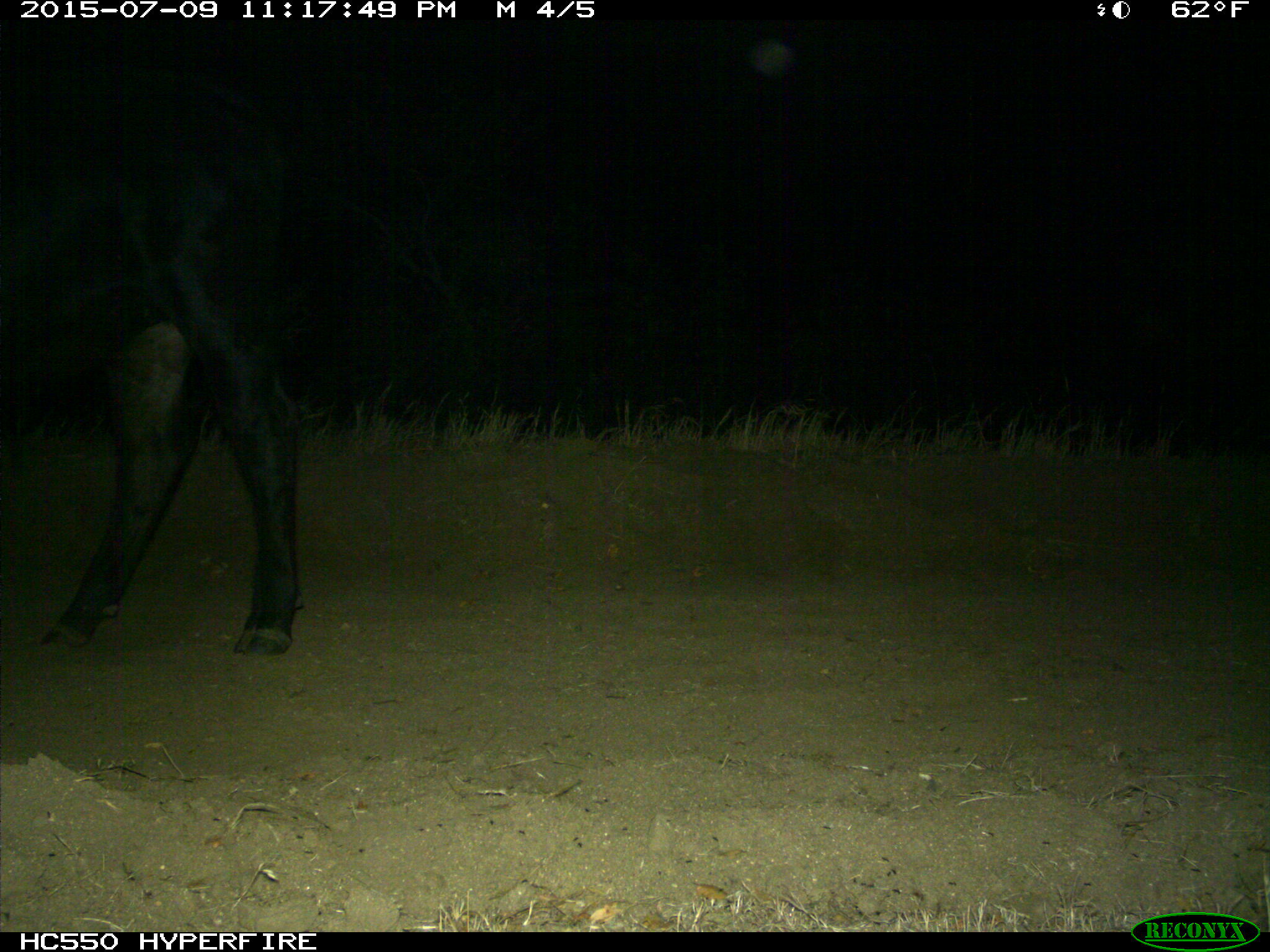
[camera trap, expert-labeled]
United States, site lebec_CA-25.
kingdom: Animalia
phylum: Chordata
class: Mammalia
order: Artiodactyla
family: Bovidae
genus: Bos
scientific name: Bos taurus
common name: domestic cow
Bos taurus (domestic cow).